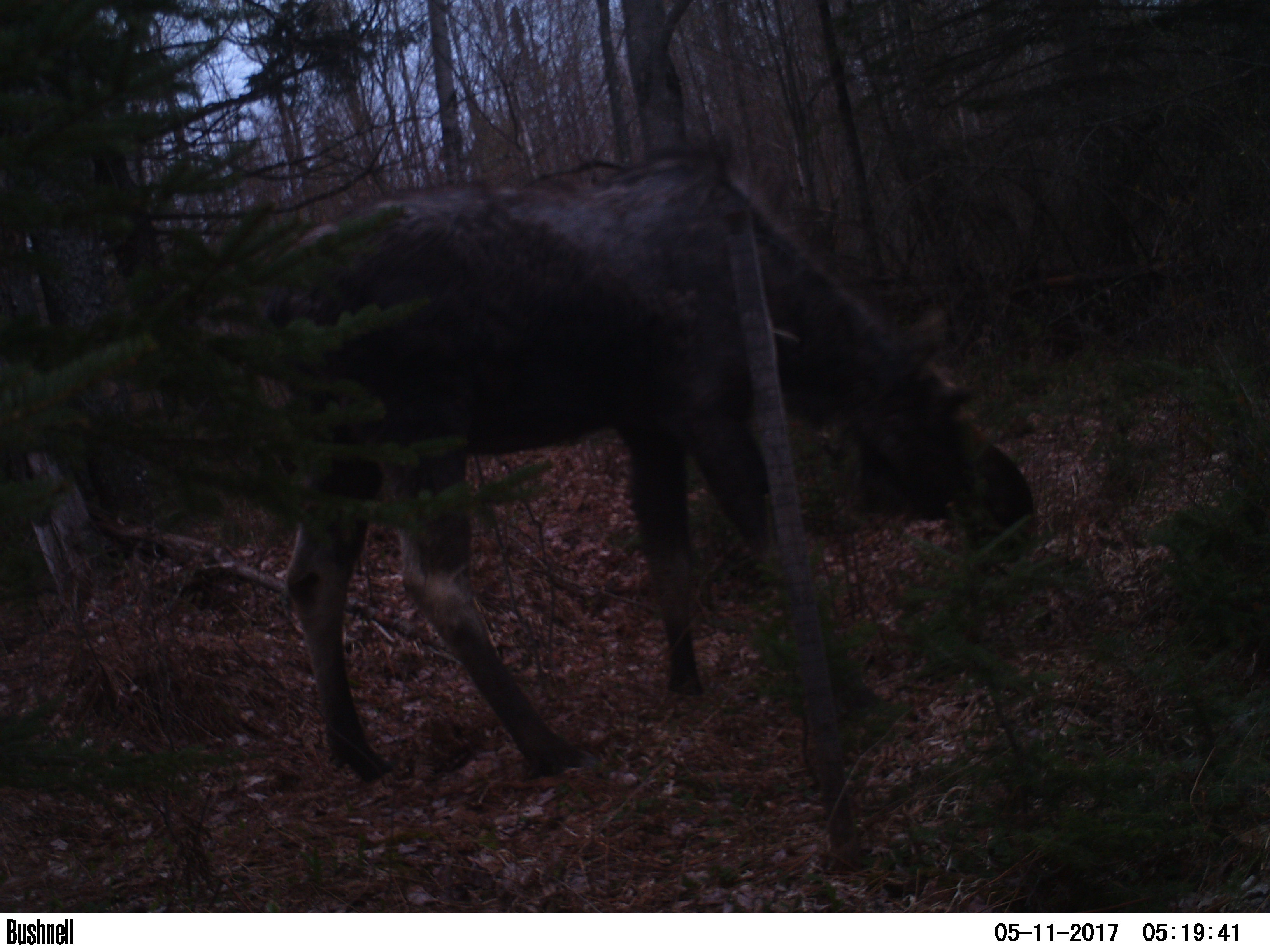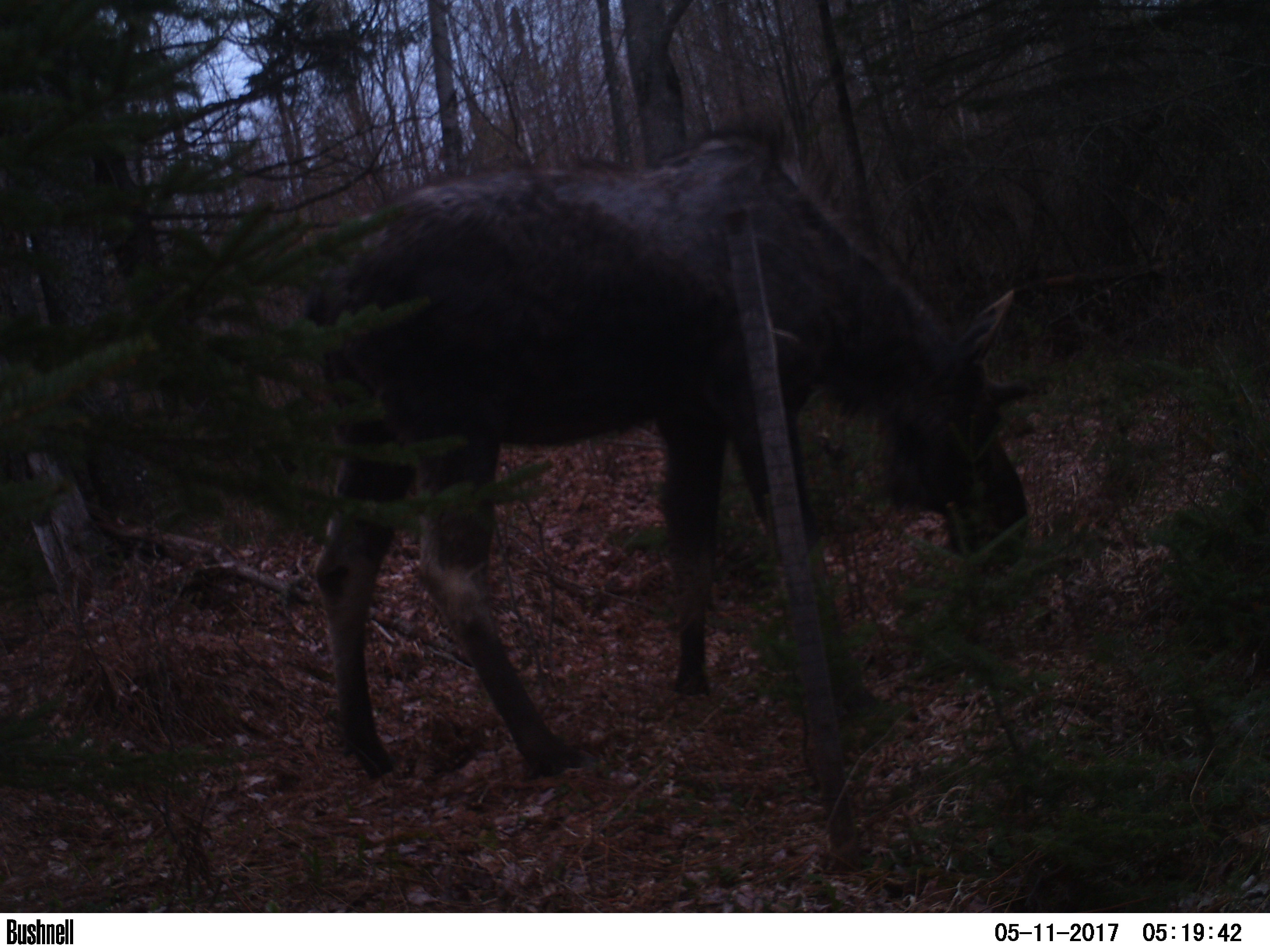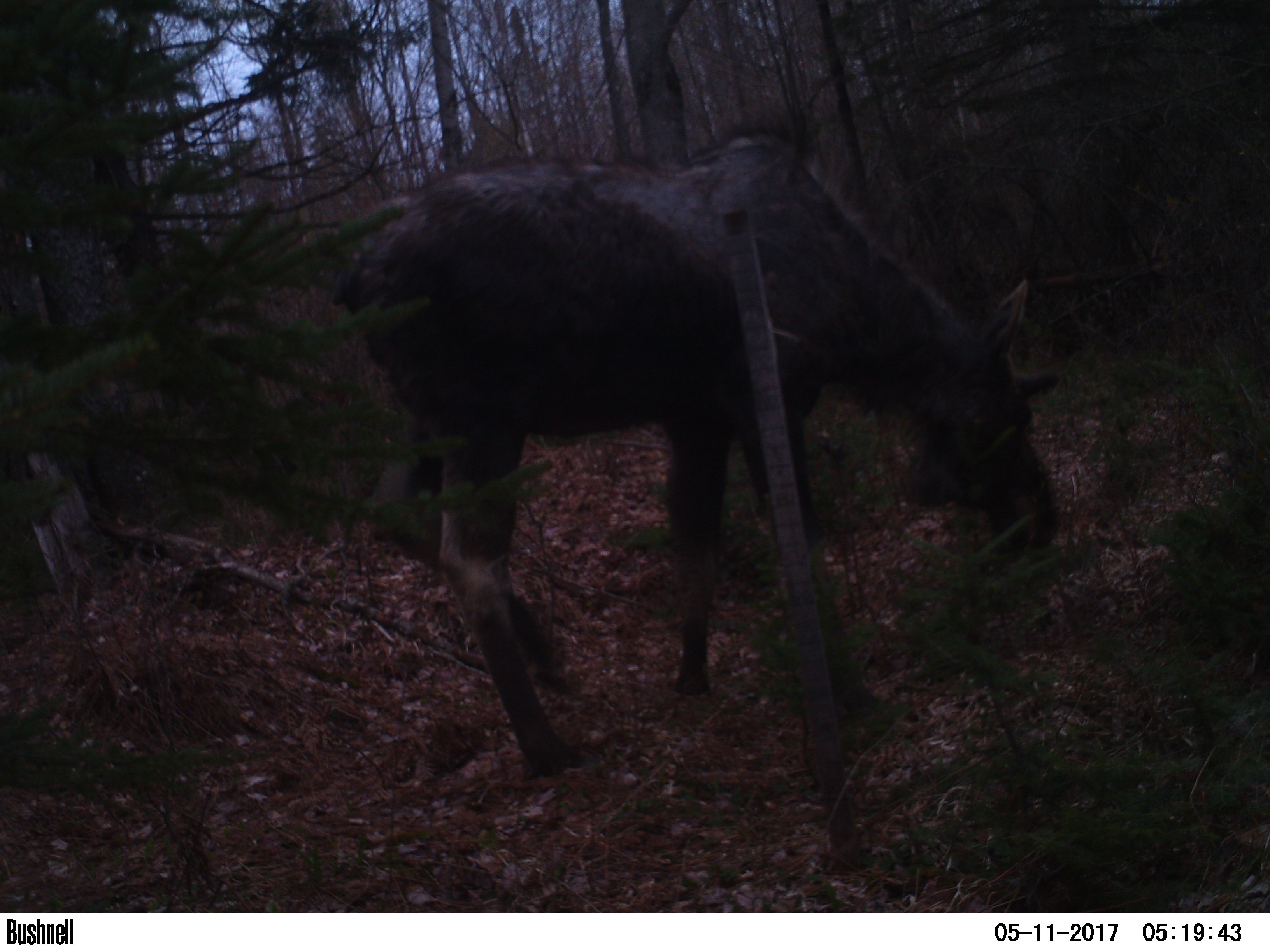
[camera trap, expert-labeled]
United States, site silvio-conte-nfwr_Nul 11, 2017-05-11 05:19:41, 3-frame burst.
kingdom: Animalia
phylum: Chordata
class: Mammalia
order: Artiodactyla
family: Cervidae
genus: Alces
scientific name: Alces alces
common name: moose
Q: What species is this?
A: Moose (Alces alces).